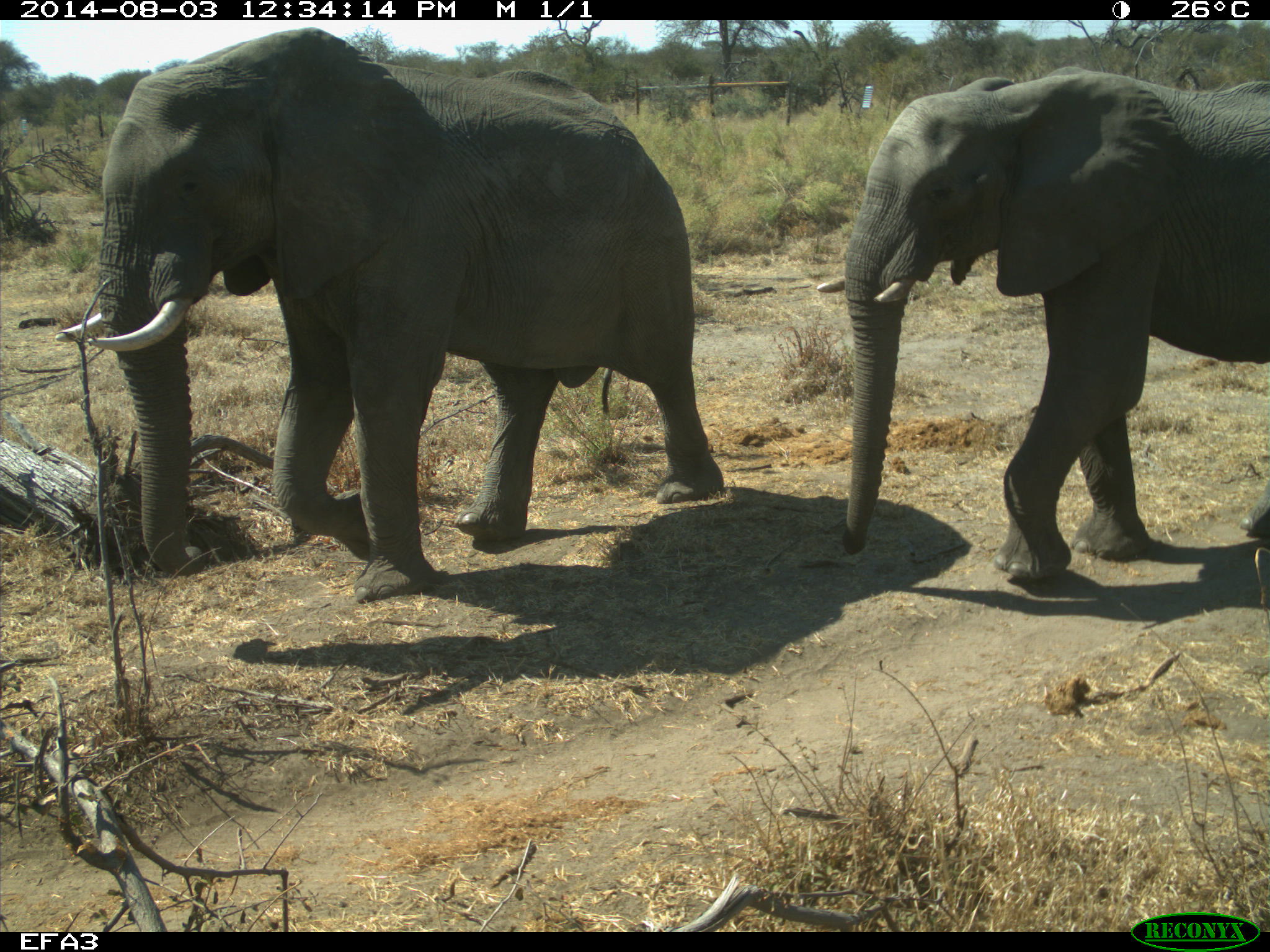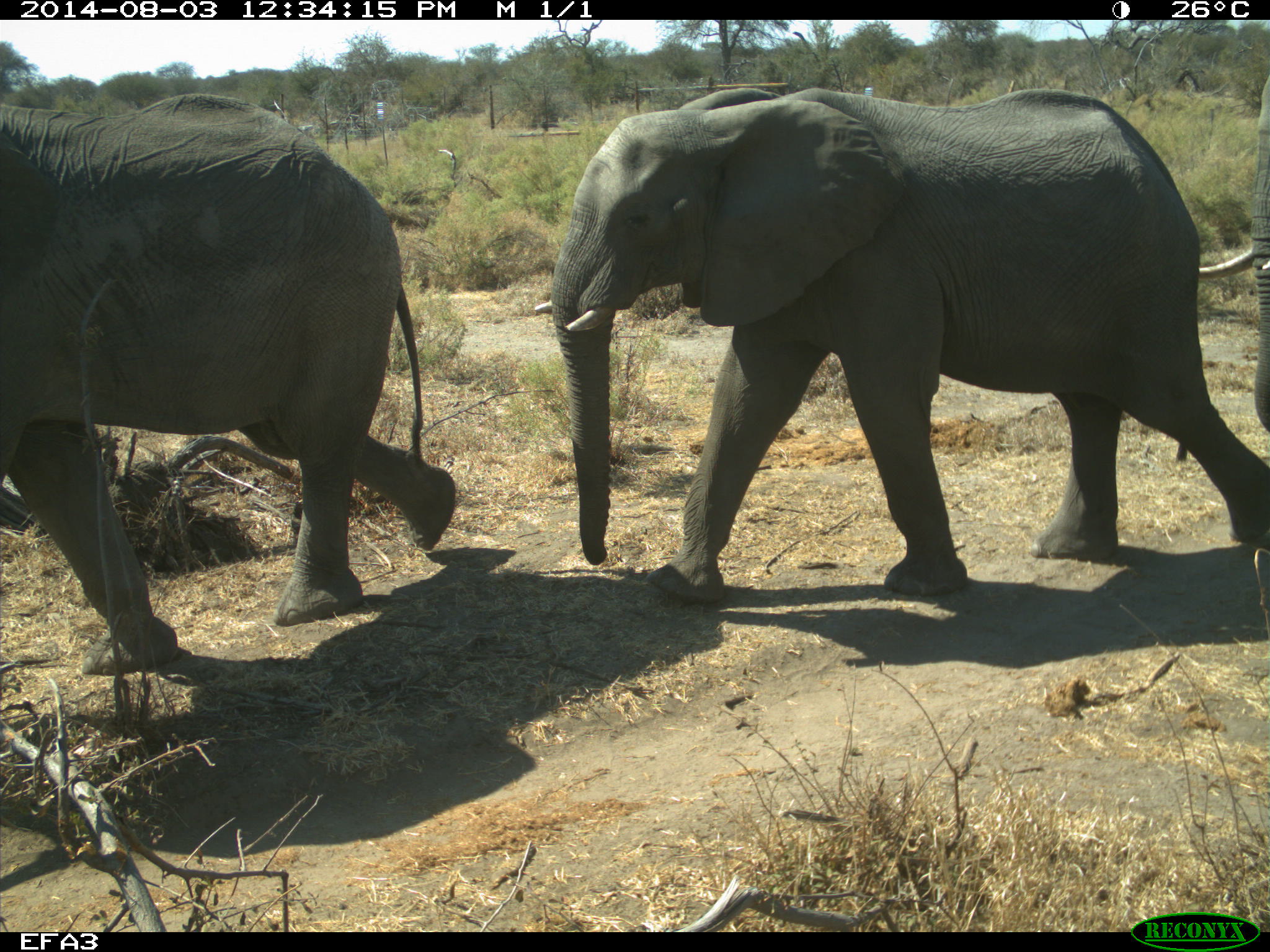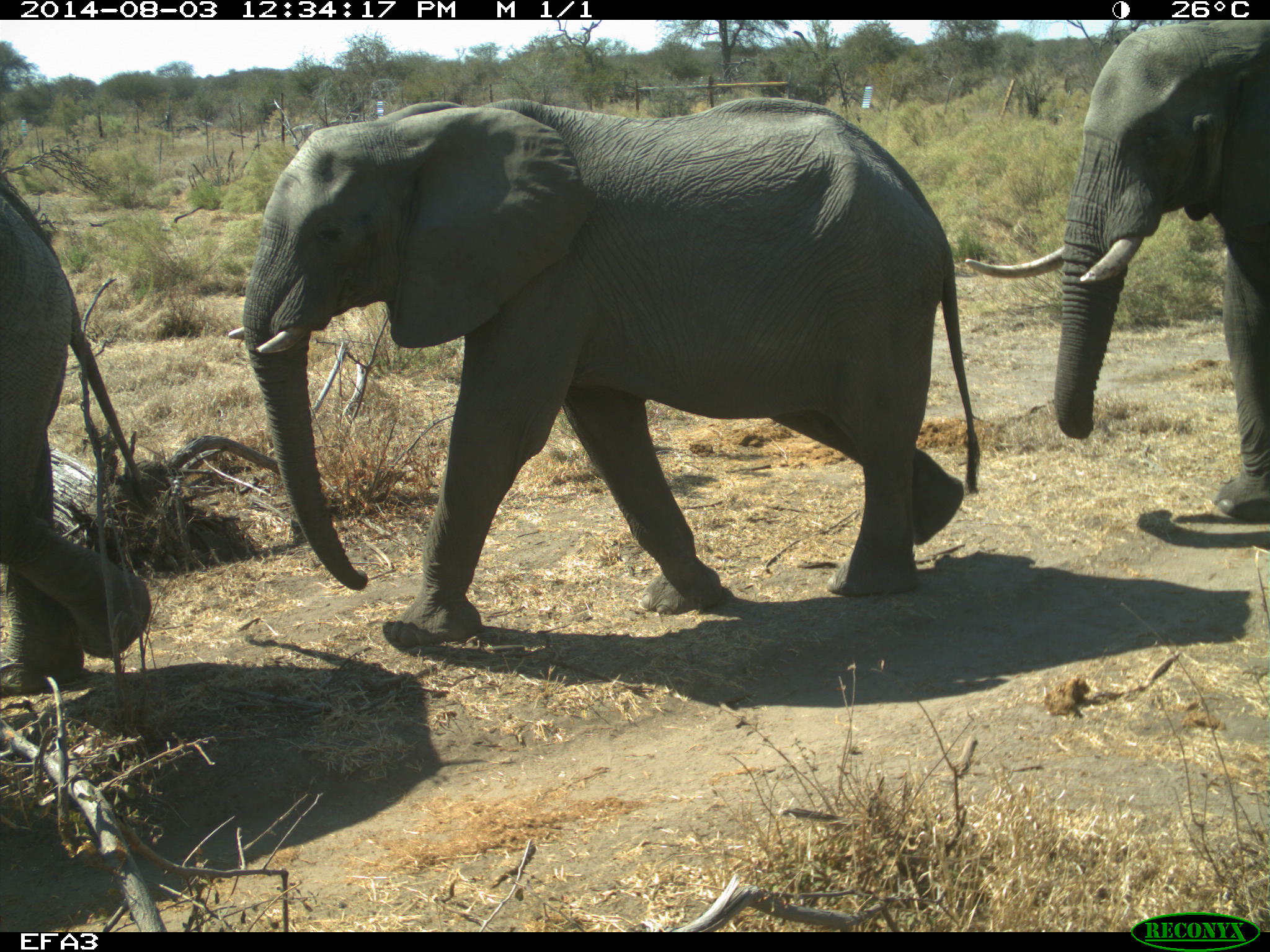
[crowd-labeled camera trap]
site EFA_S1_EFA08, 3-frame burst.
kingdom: Animalia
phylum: Chordata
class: Mammalia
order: Proboscidea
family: Elephantidae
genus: Loxodonta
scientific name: Loxodonta africana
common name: african bush elephant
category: elephant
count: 3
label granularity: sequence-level